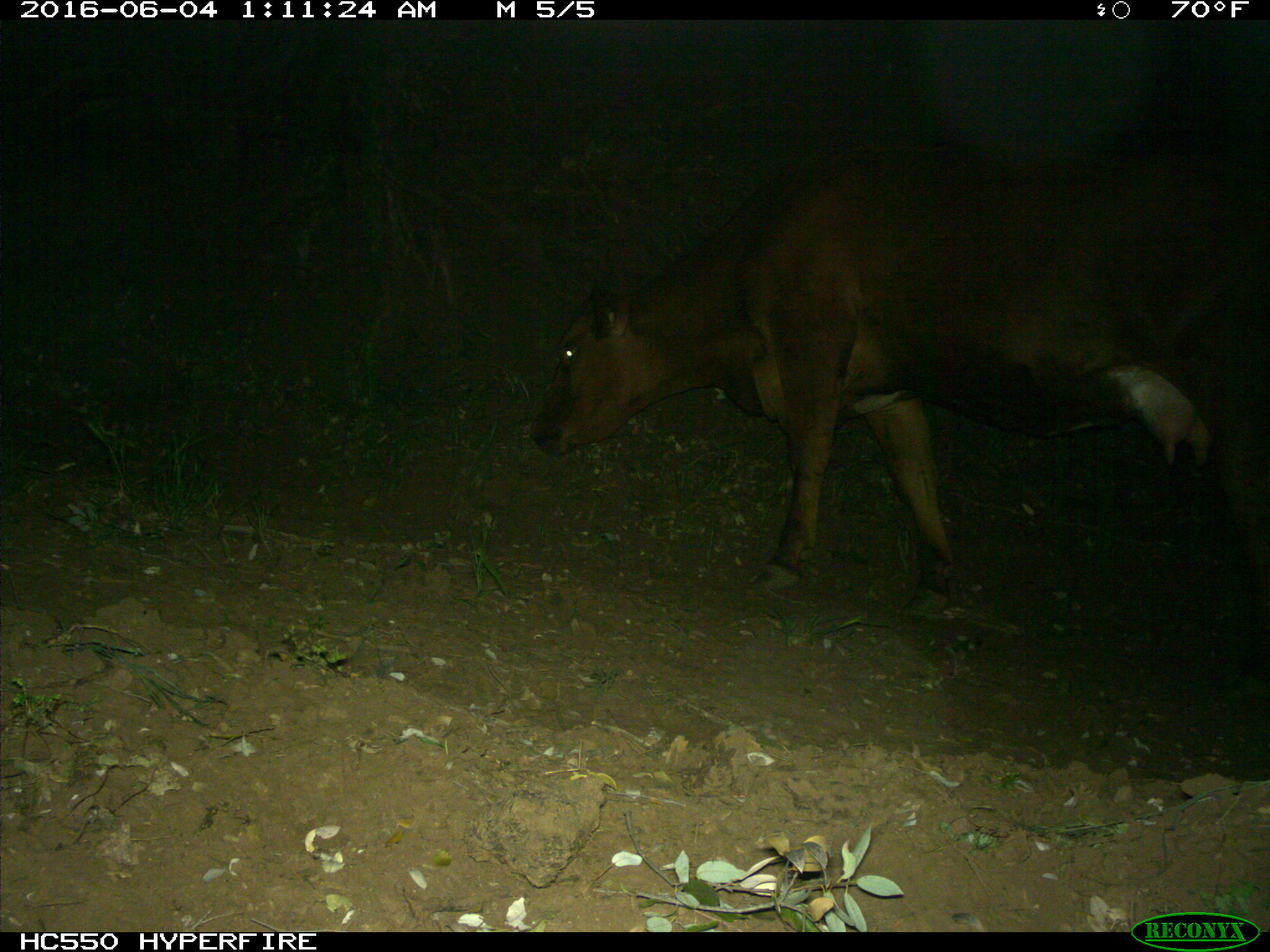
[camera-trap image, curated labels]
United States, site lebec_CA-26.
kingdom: Animalia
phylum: Chordata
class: Mammalia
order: Artiodactyla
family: Bovidae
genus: Bos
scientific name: Bos taurus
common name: domestic cow